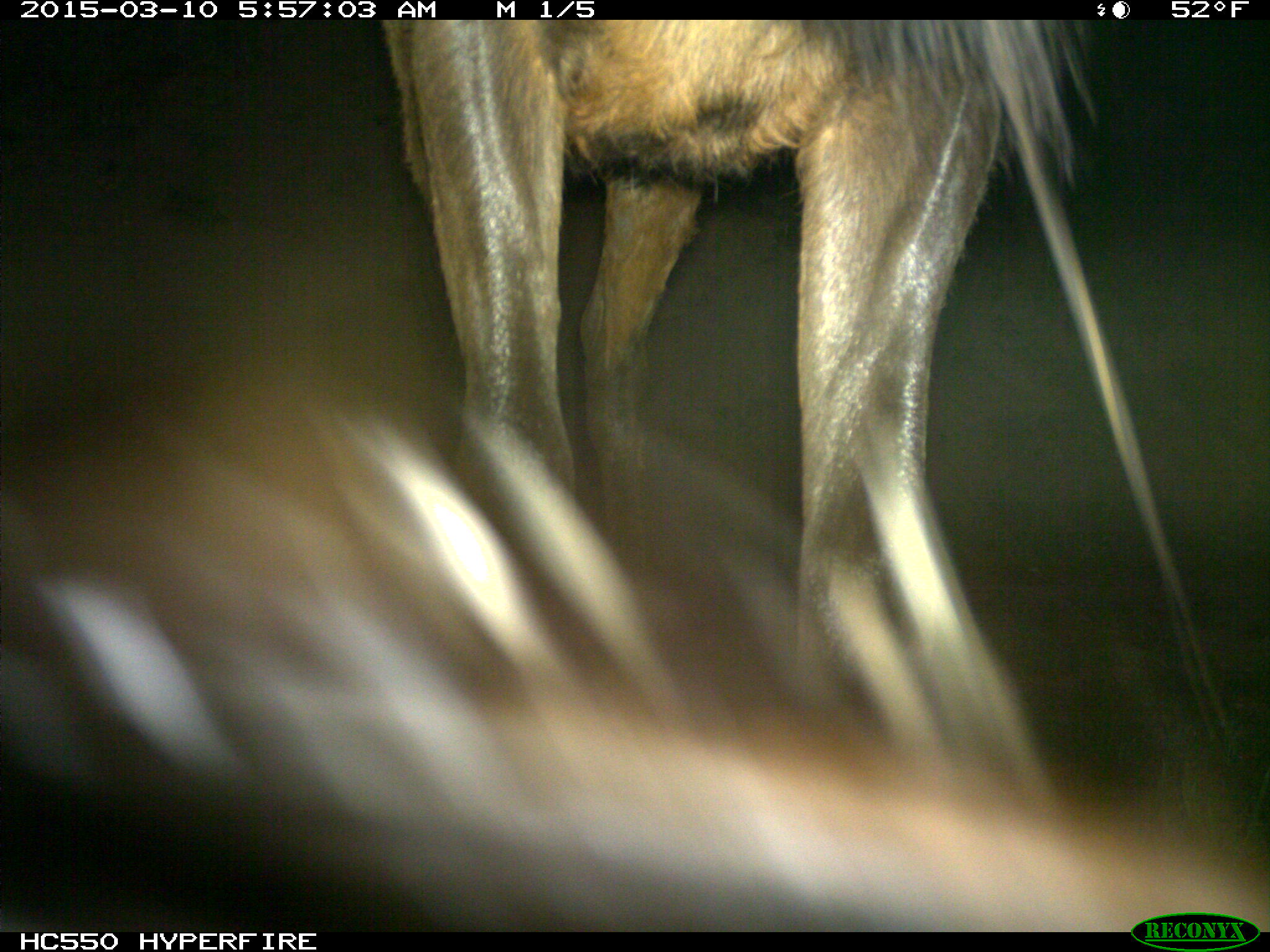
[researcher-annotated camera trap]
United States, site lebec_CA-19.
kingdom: Animalia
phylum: Chordata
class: Mammalia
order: Artiodactyla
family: Cervidae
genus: Cervus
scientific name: Cervus canadensis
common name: elk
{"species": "Cervus canadensis (elk)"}